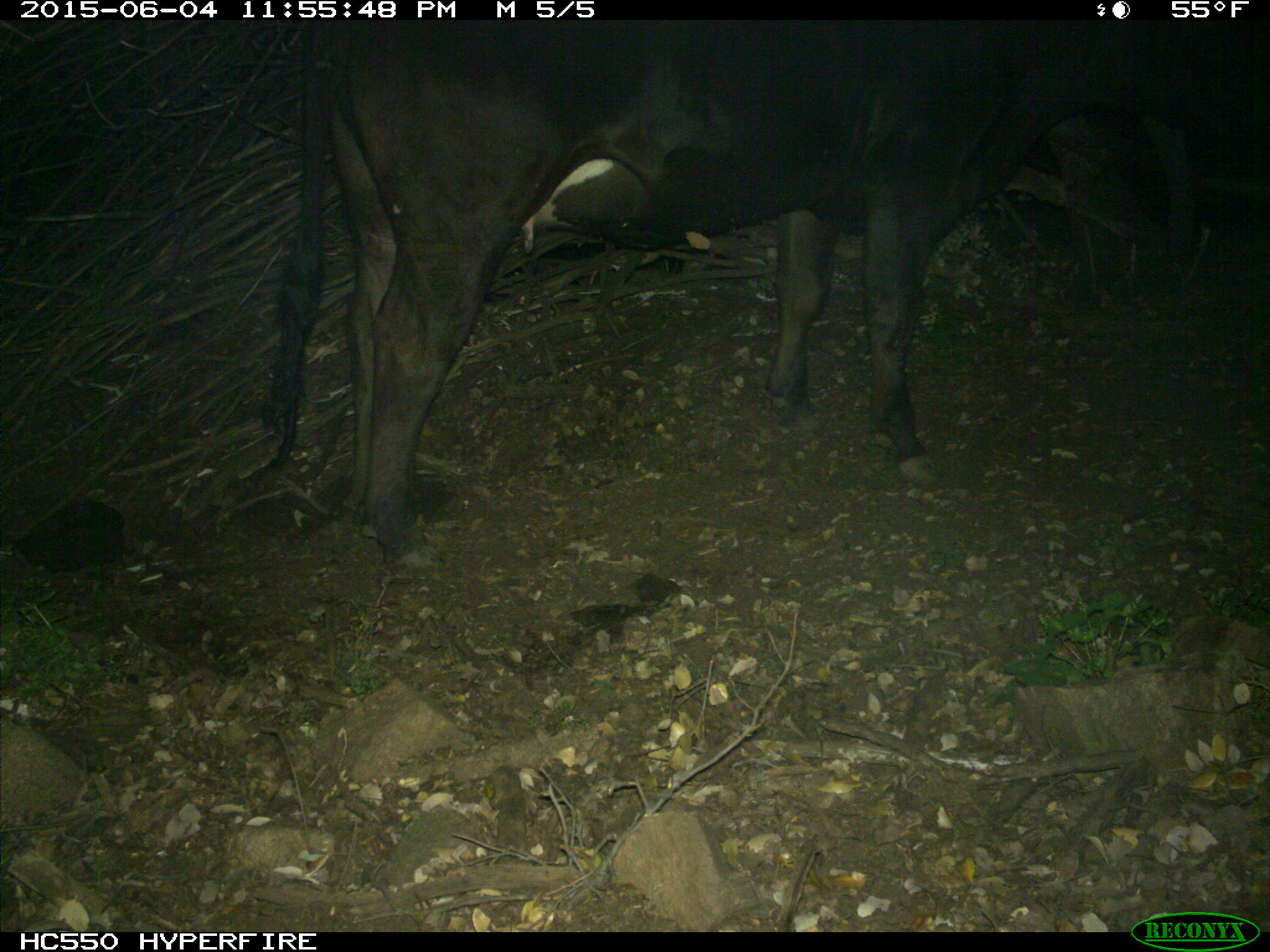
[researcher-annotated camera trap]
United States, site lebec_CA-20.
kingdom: Animalia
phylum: Chordata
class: Mammalia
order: Artiodactyla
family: Bovidae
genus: Bos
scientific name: Bos taurus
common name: domestic cow